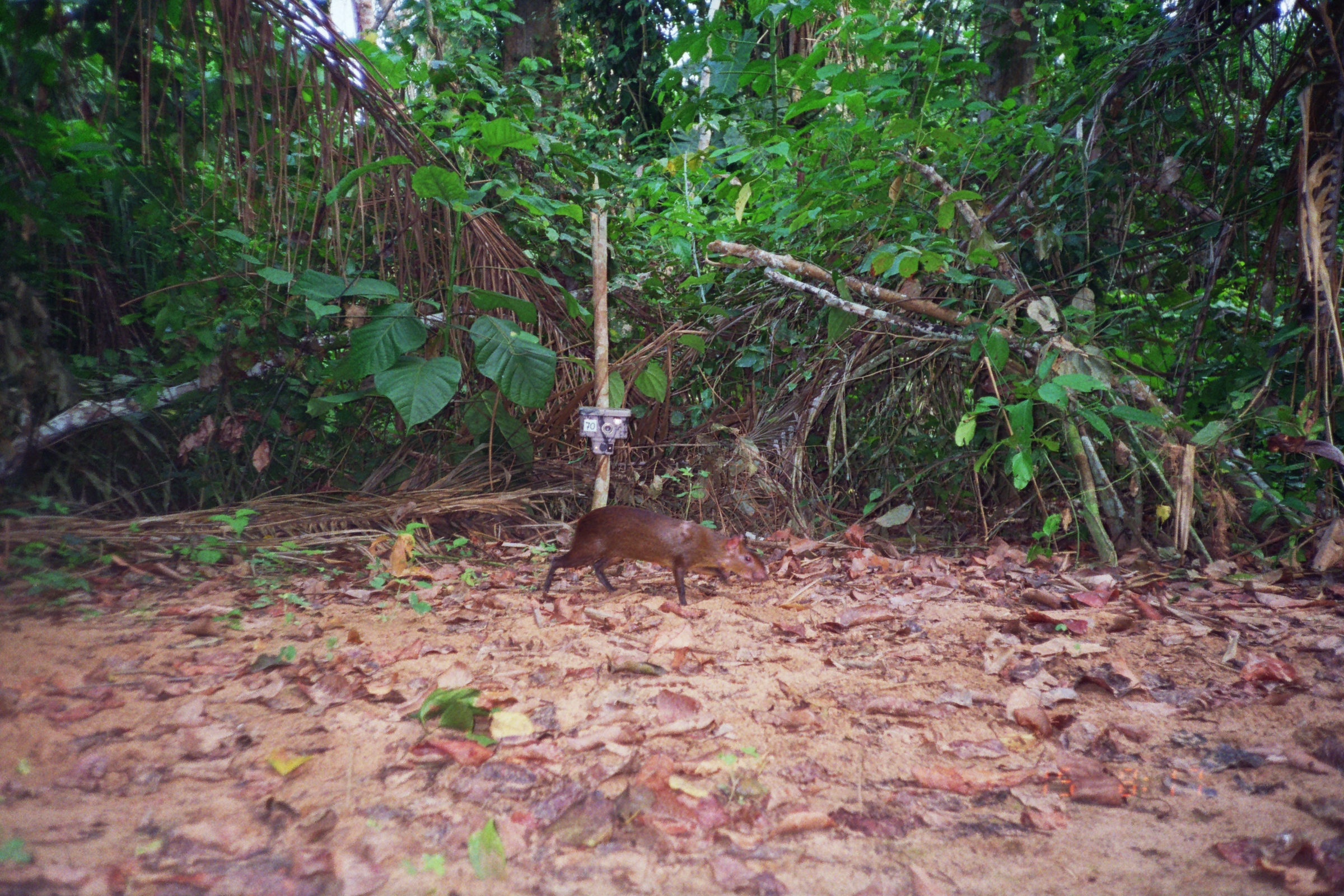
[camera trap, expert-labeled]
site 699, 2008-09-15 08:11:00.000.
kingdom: Animalia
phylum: Chordata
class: Mammalia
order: Rodentia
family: Dasyproctidae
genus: Dasyprocta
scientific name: Dasyprocta punctata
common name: central american agouti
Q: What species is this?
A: Dasyprocta punctata (central american agouti).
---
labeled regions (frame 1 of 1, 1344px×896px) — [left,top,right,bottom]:
dasyprocta punctata: [540,505,769,605]